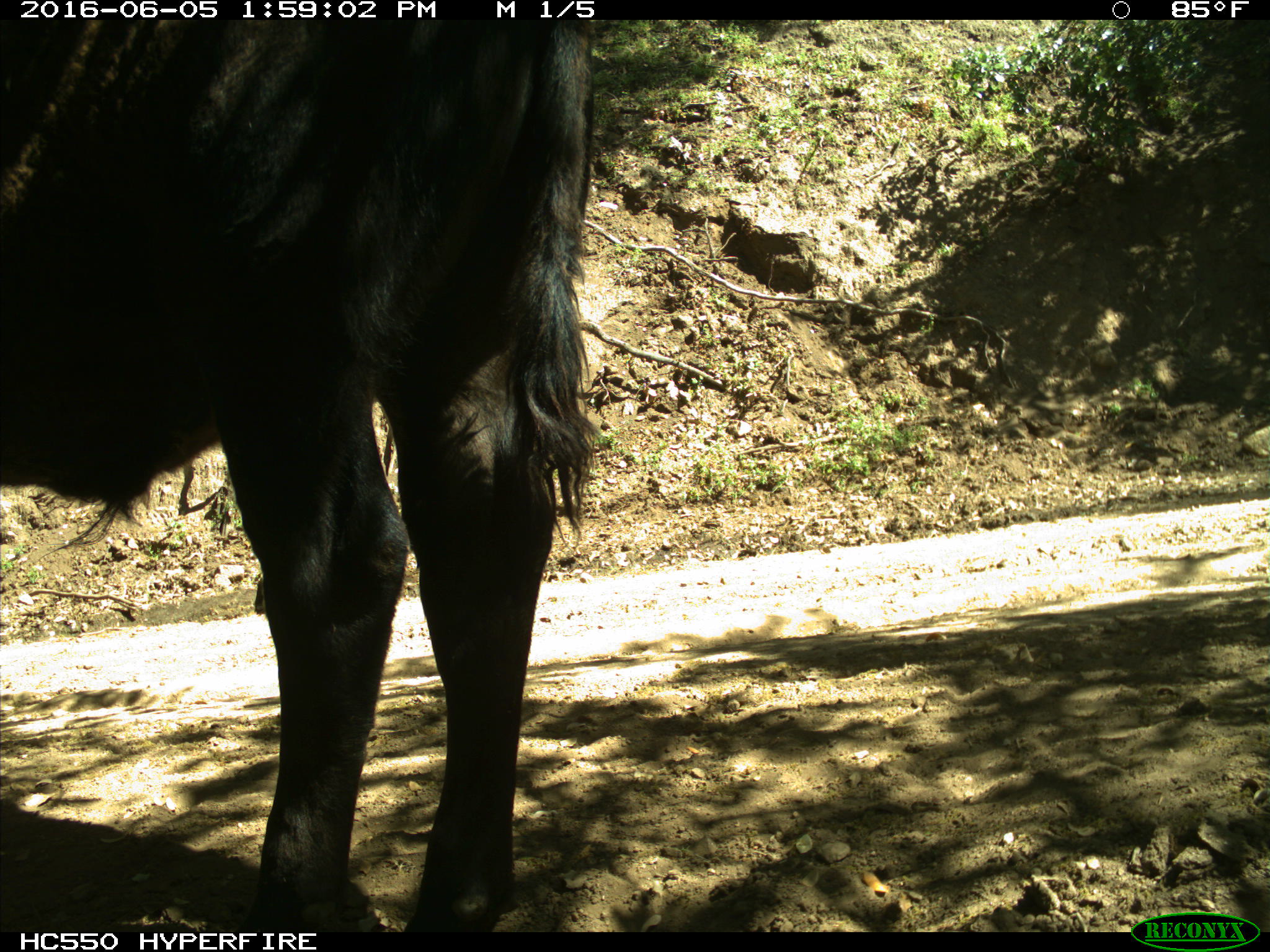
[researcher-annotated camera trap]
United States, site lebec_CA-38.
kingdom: Animalia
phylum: Chordata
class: Mammalia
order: Artiodactyla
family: Bovidae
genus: Bos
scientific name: Bos taurus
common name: domestic cow